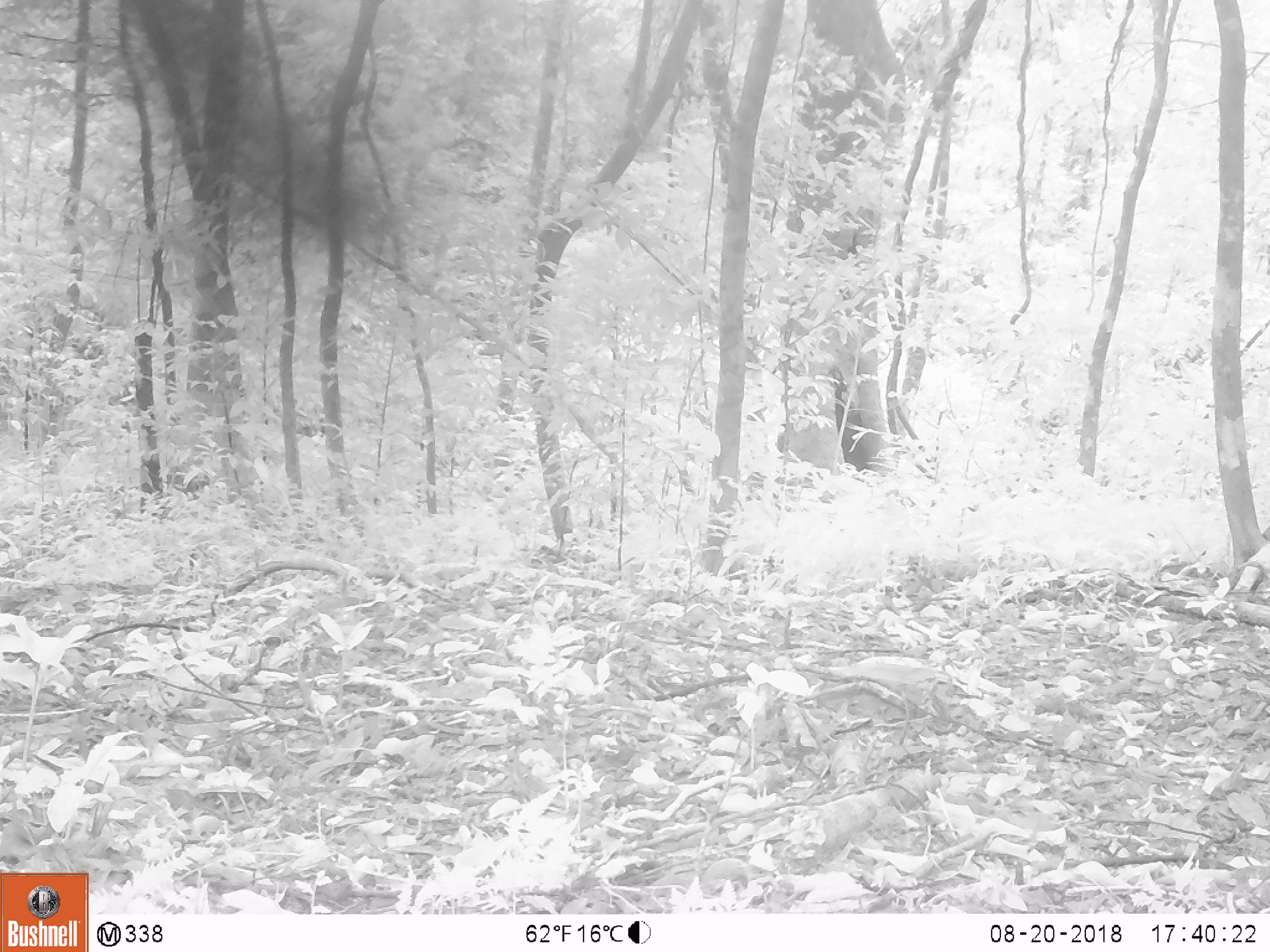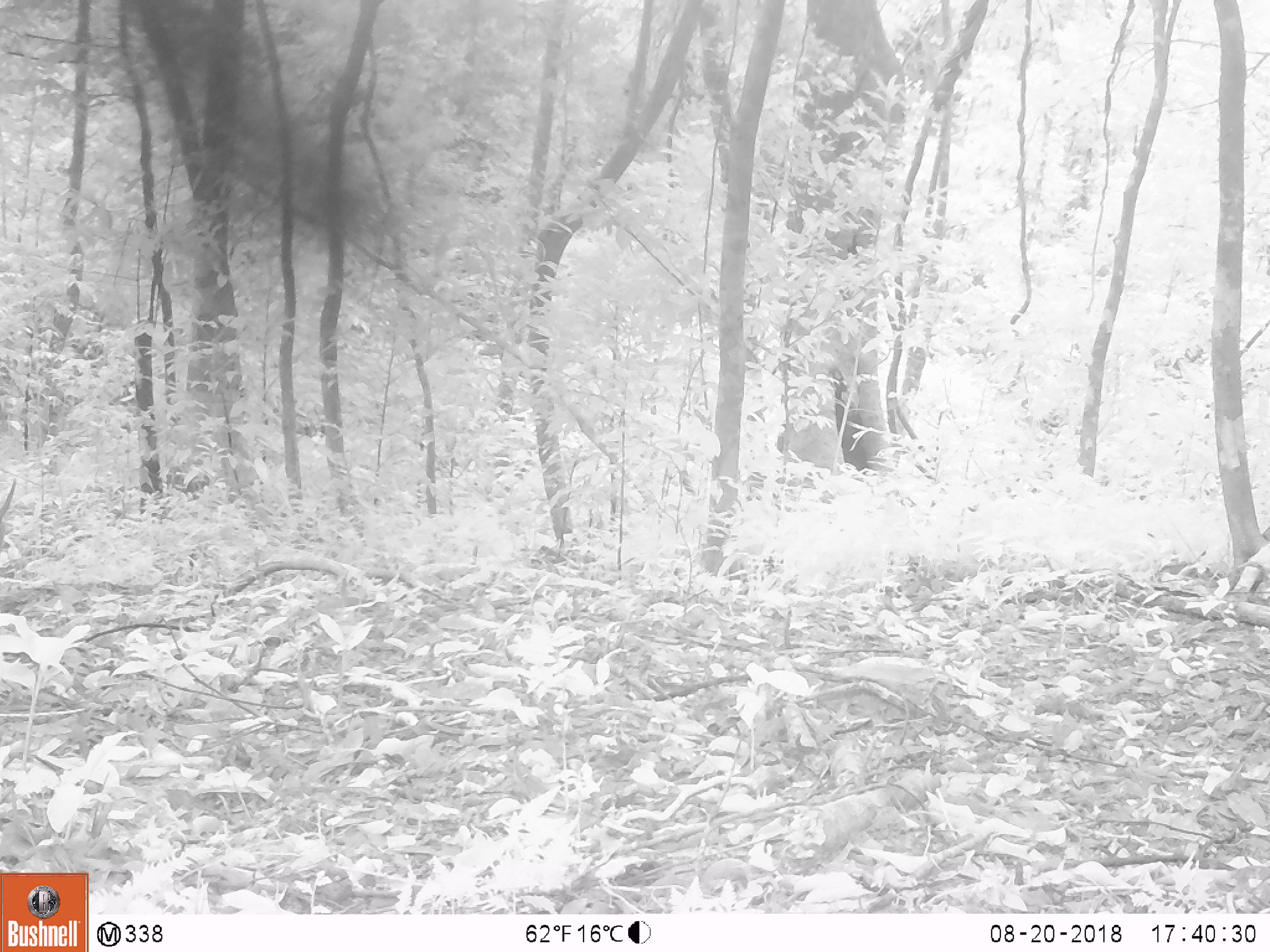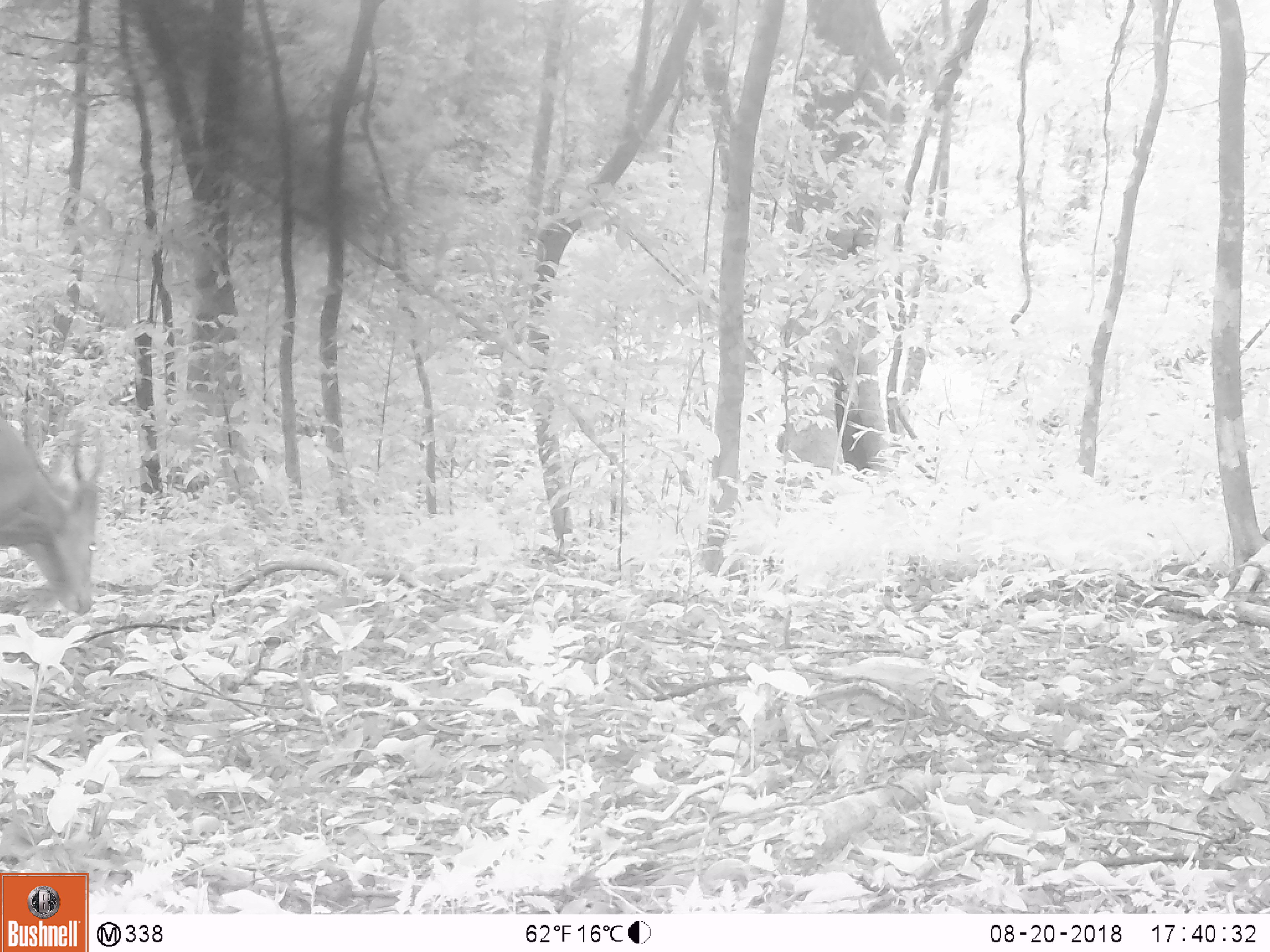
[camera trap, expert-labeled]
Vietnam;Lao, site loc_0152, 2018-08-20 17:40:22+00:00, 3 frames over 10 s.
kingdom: Animalia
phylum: Chordata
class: Mammalia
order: Artiodactyla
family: Cervidae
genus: Muntiacus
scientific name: Muntiacus vuquangensis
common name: large-antlered muntjac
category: large antlered muntjac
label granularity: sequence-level